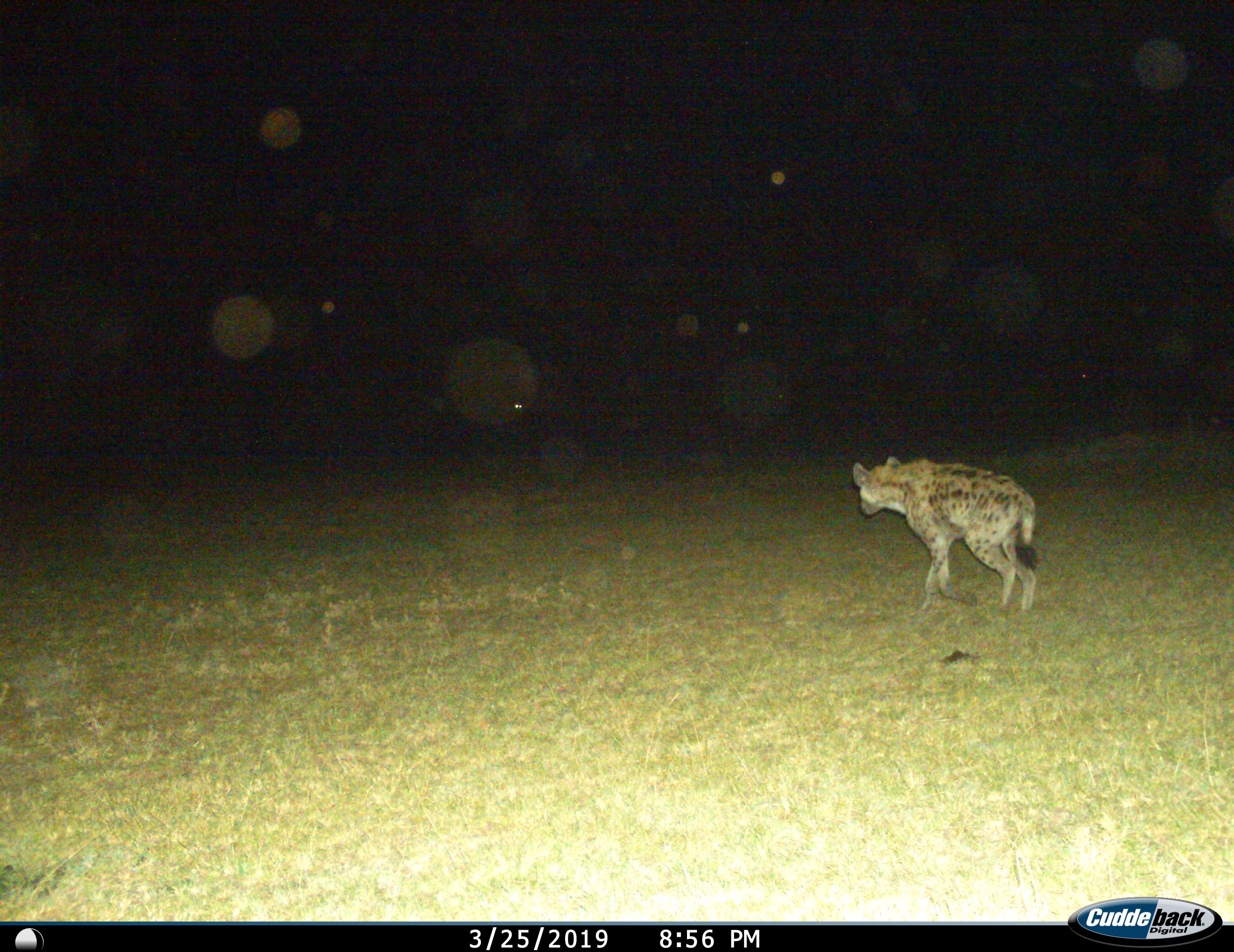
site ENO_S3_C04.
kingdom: Animalia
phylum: Chordata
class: Mammalia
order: Carnivora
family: Hyaenidae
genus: Crocuta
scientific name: Crocuta crocuta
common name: spotted hyena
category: hyenaspotted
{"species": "hyenaspotted (spotted hyena) (Crocuta crocuta)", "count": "1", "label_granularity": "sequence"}